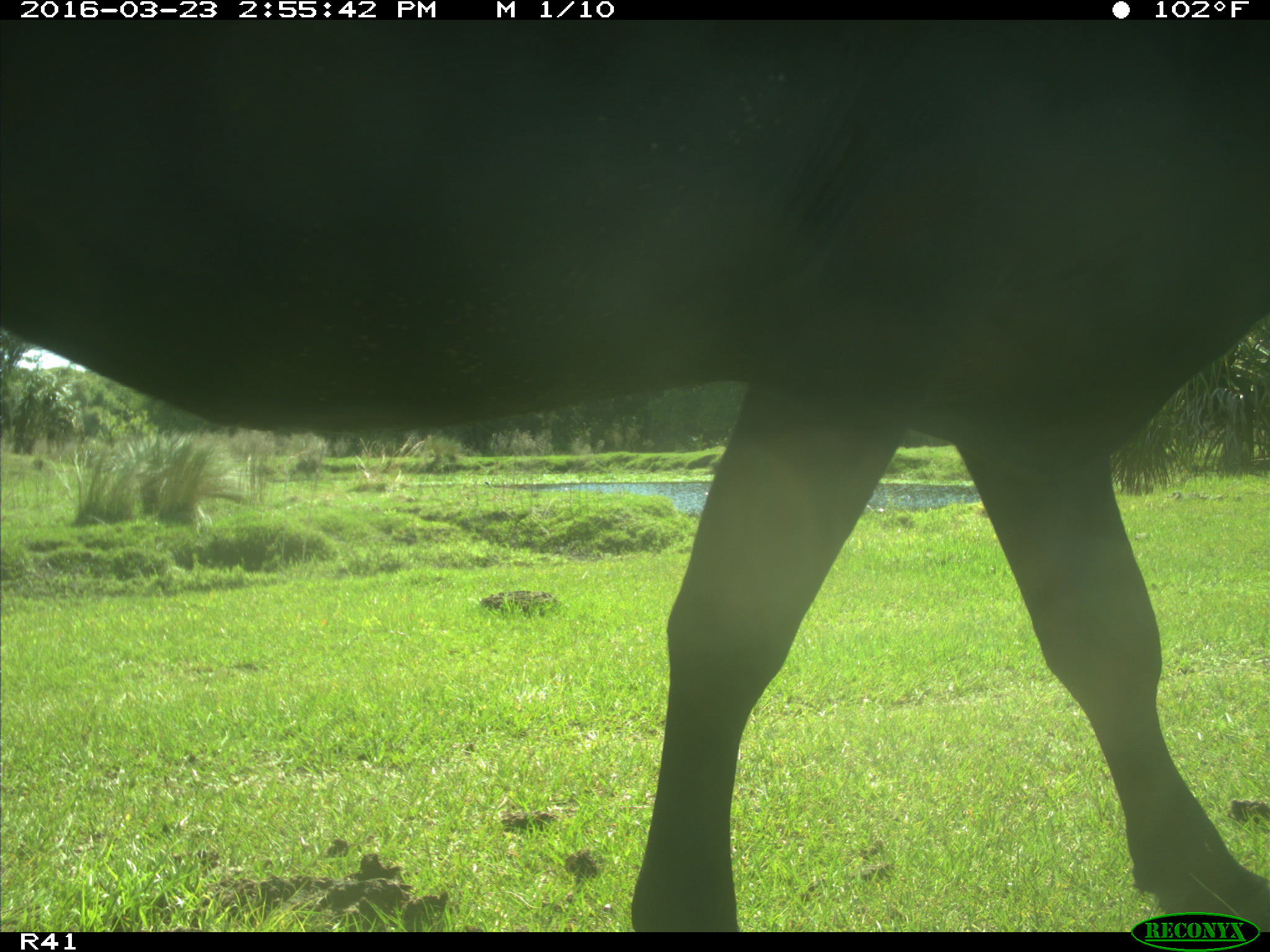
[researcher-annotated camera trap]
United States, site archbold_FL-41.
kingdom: Animalia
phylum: Chordata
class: Mammalia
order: Artiodactyla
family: Bovidae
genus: Bos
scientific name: Bos taurus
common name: domestic cow